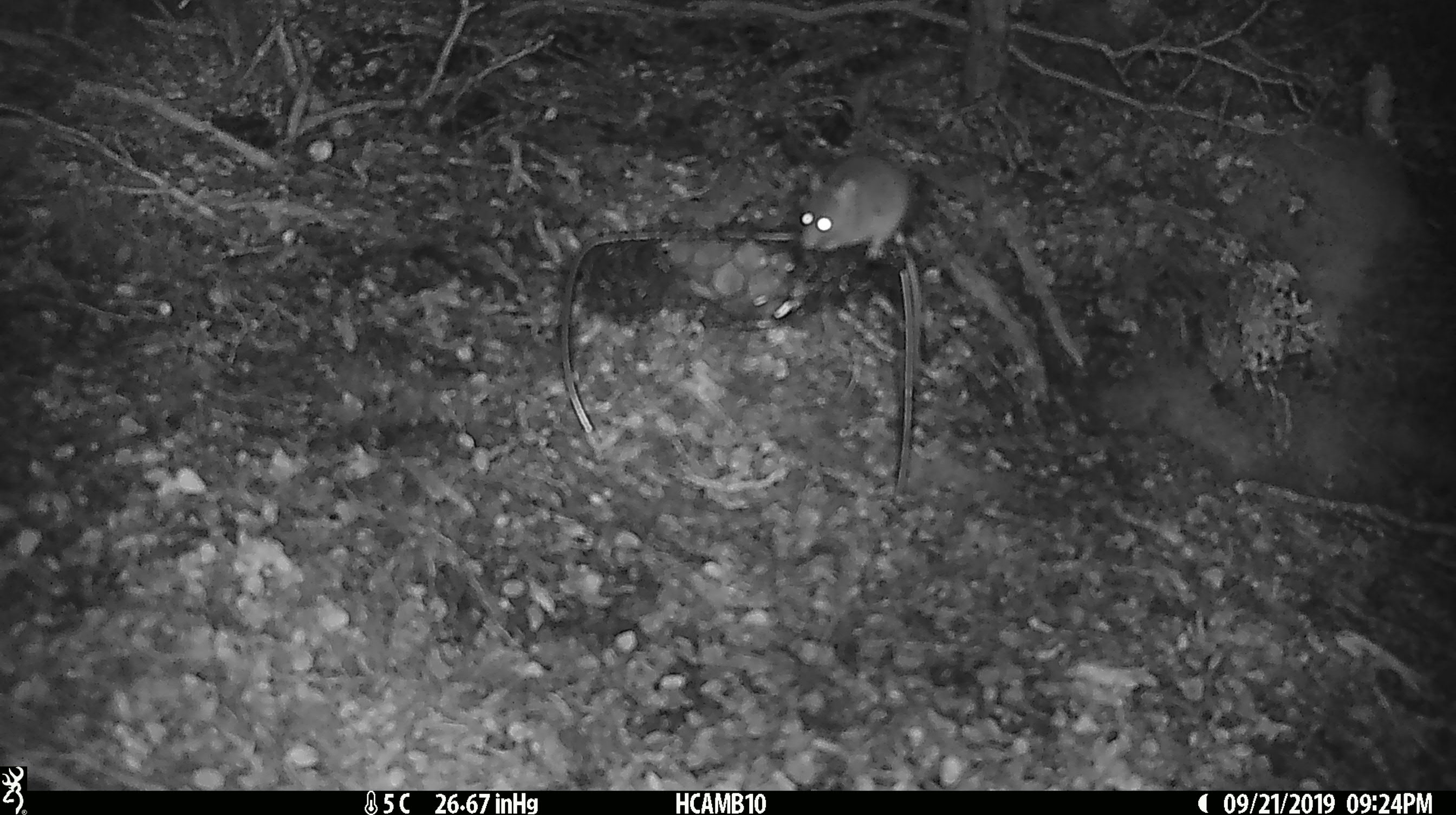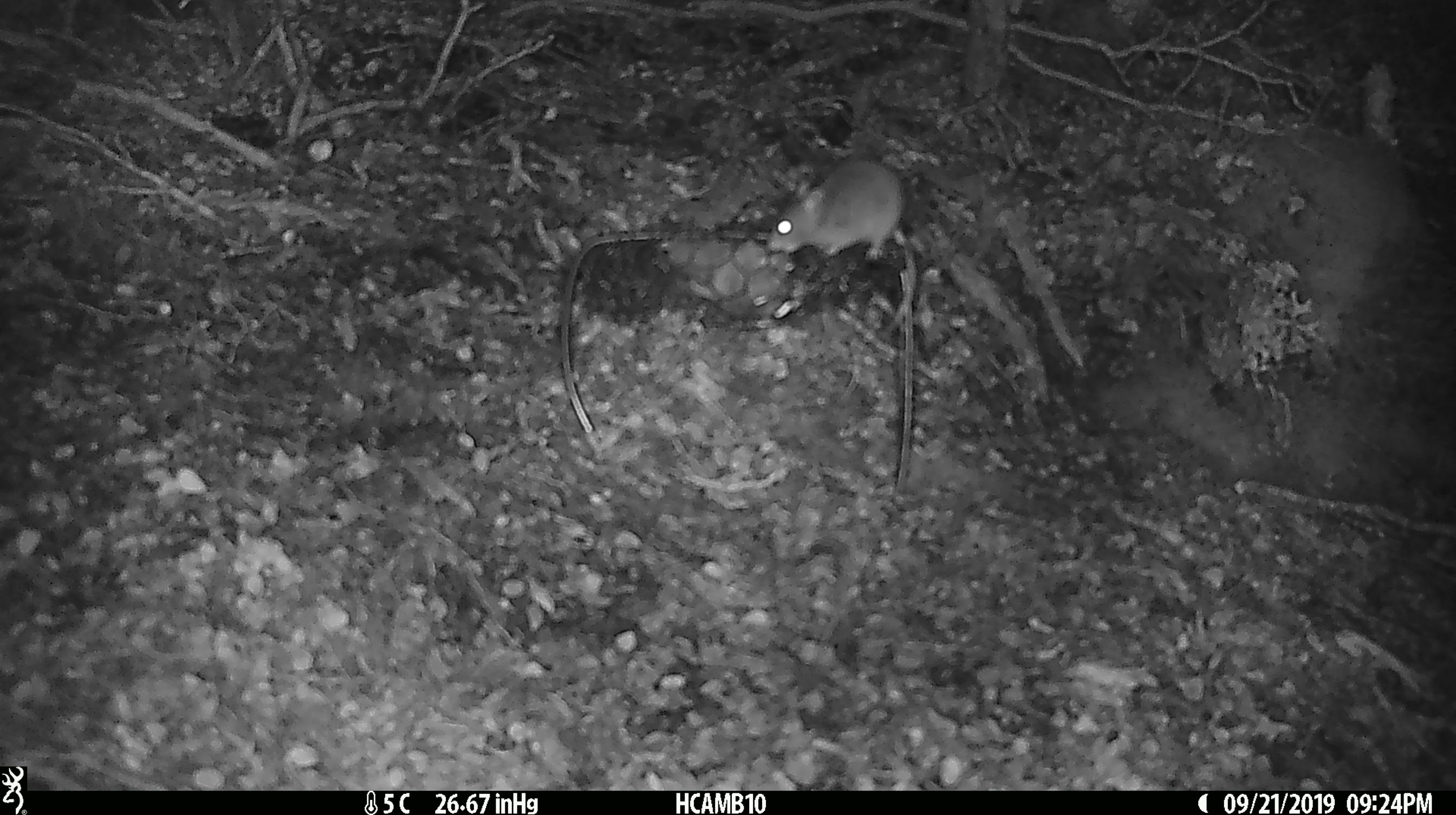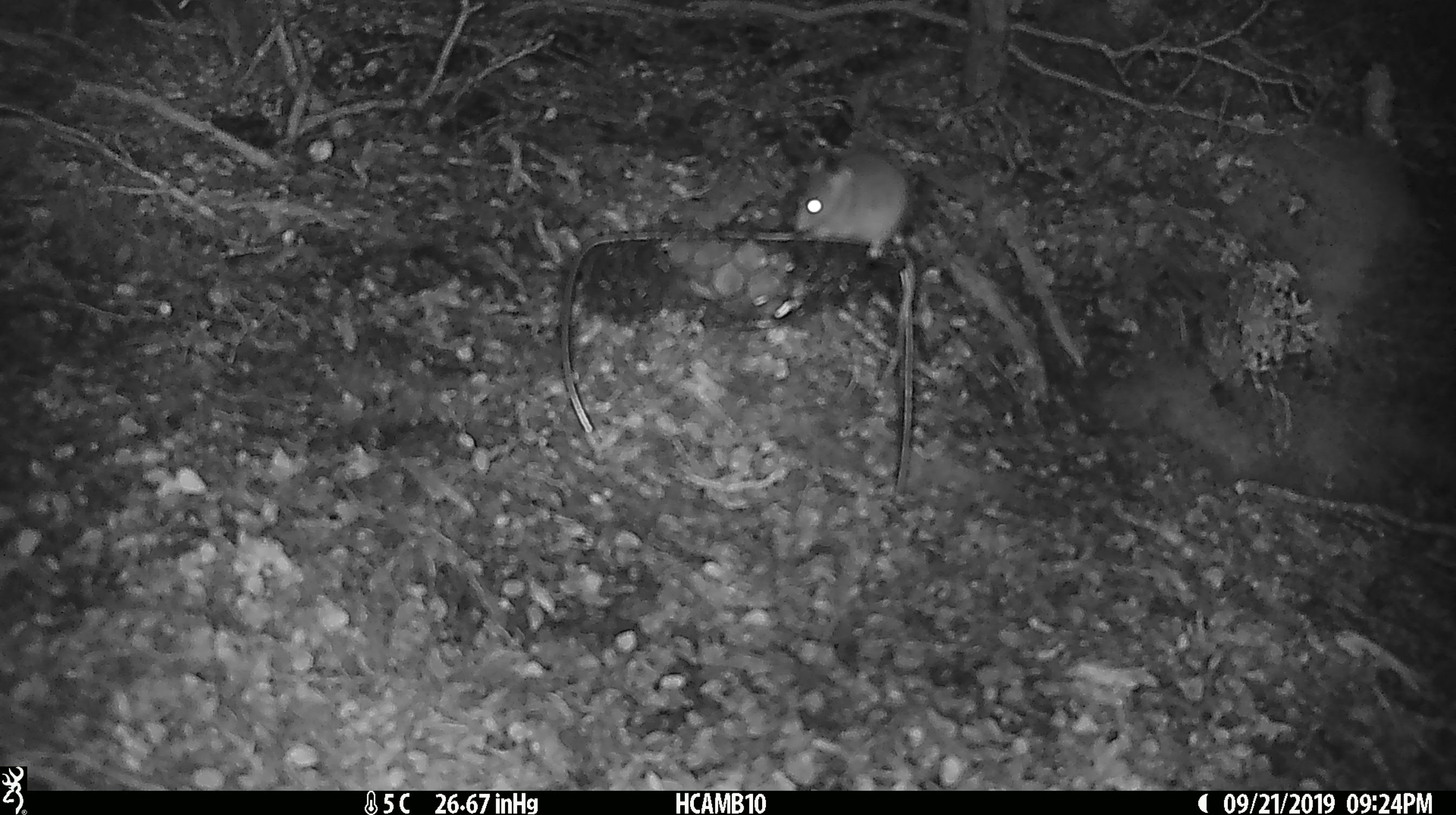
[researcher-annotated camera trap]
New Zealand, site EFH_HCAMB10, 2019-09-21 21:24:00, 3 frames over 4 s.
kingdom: Animalia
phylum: Chordata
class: Mammalia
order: Rodentia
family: Muridae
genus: Mus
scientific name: Mus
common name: mouse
Mouse (Mus).